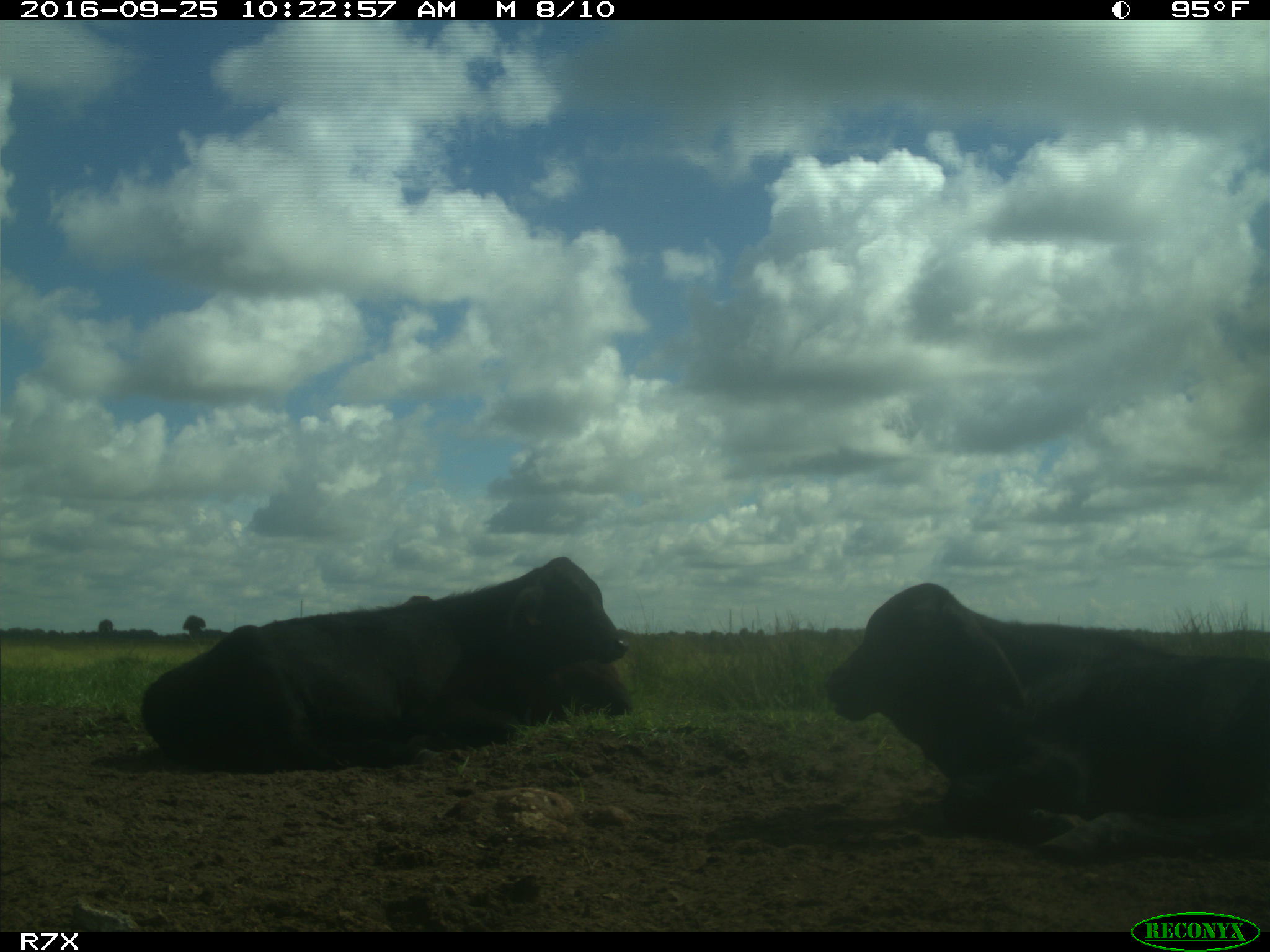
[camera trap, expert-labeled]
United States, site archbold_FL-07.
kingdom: Animalia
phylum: Chordata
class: Mammalia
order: Artiodactyla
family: Bovidae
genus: Bos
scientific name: Bos taurus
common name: domestic cow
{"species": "Bos taurus (domestic cow)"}